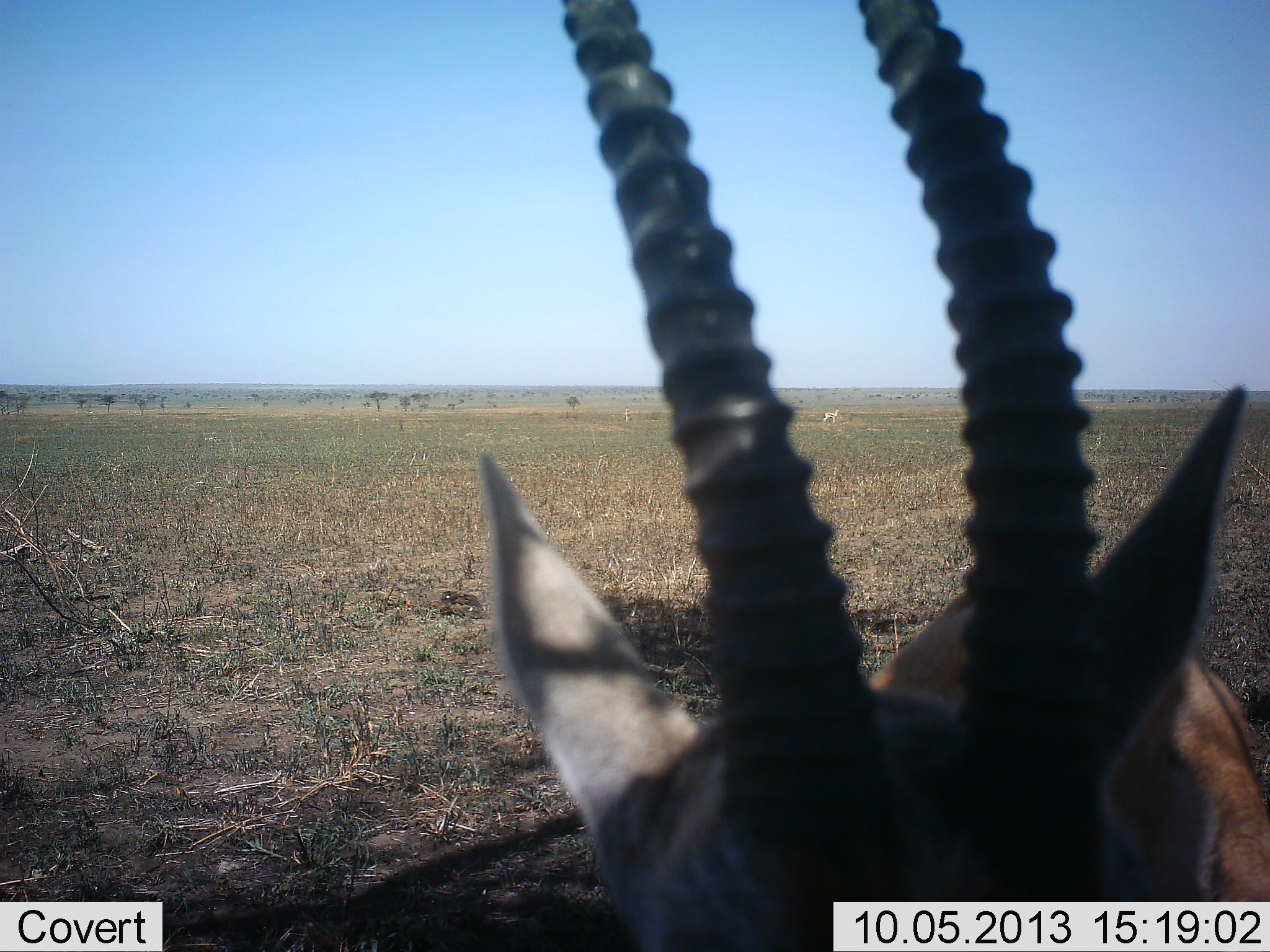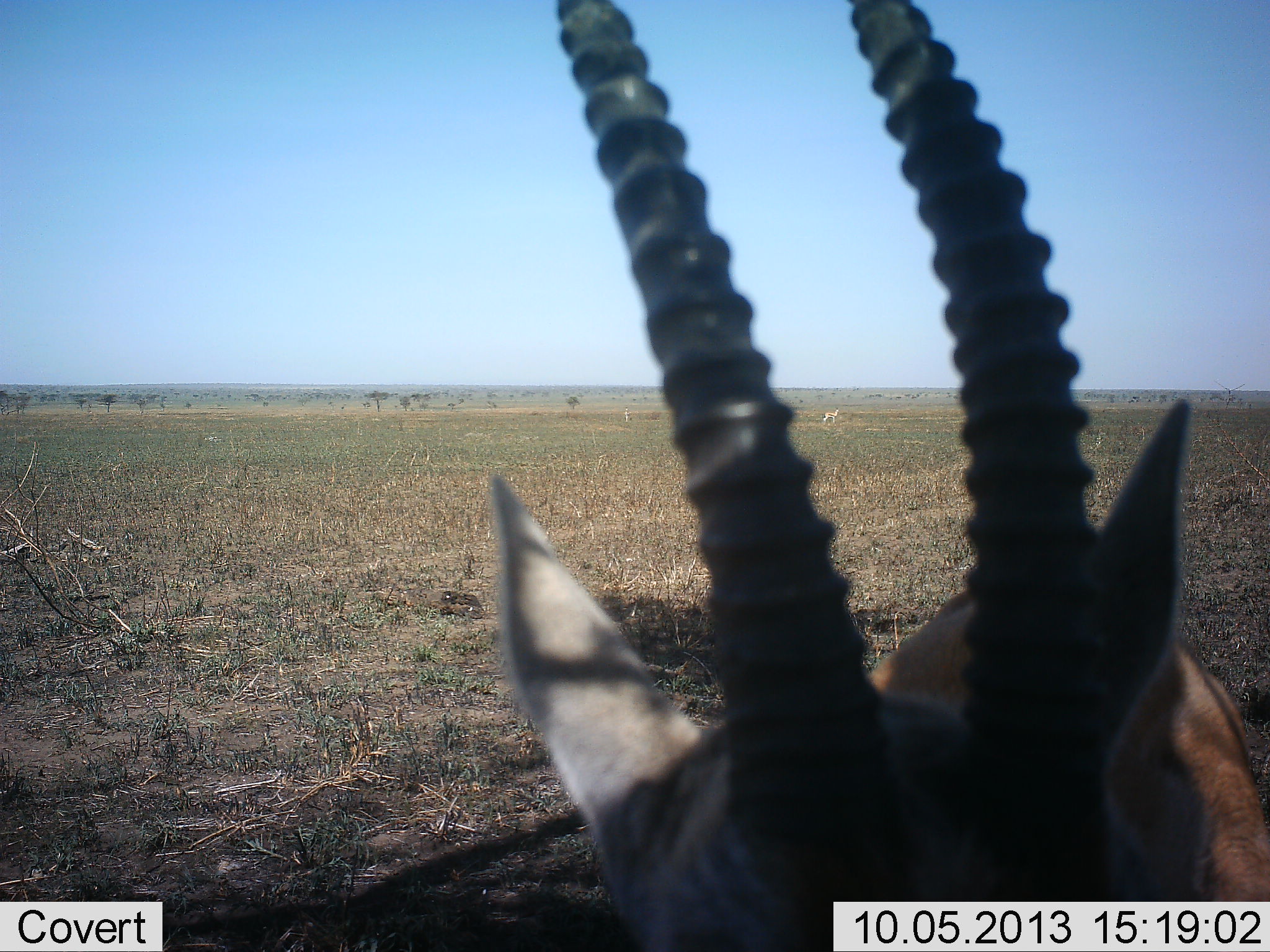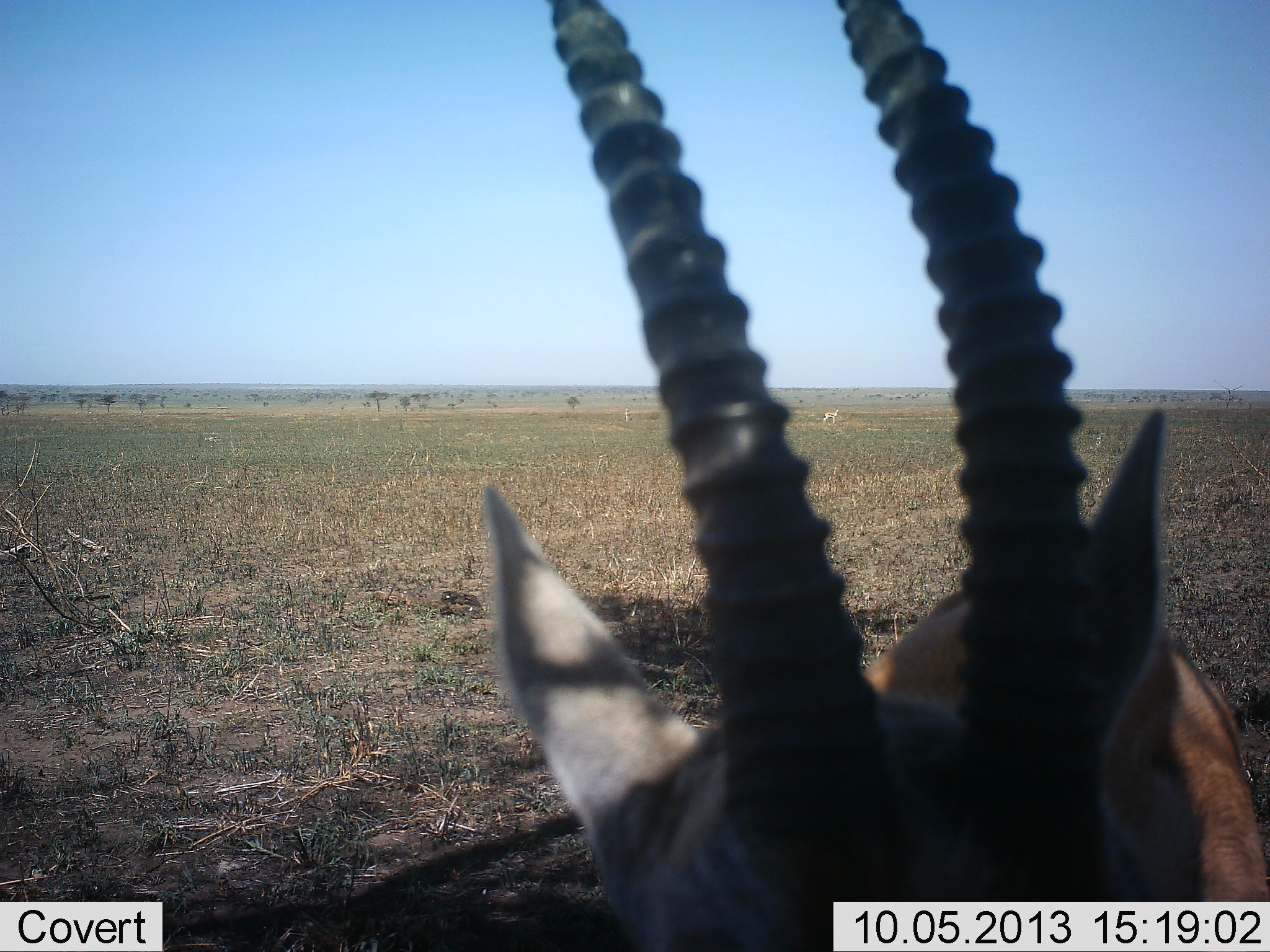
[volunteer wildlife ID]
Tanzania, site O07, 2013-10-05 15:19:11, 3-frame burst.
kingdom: Animalia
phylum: Chordata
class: Mammalia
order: Artiodactyla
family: Bovidae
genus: Eudorcas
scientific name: Eudorcas thomsonii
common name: thomson's gazelle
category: gazellethomsons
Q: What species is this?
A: Gazellethomsons (thomson's gazelle) (Eudorcas thomsonii).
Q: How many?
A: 1.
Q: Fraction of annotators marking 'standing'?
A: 80%.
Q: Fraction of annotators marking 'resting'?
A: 10%.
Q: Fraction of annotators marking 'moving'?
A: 0%.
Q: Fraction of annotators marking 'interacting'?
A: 10%.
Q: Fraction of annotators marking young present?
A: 0%.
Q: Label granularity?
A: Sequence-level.